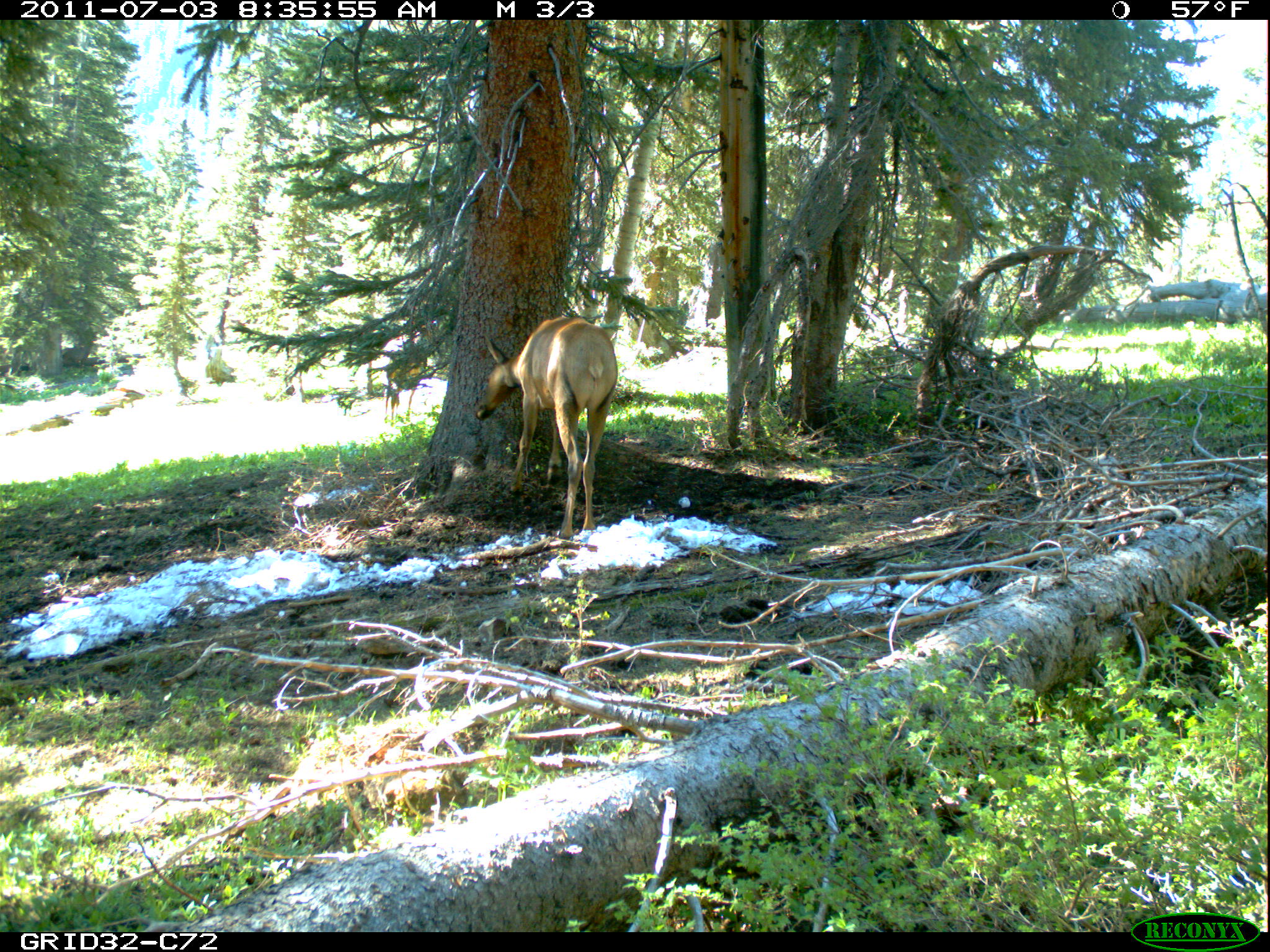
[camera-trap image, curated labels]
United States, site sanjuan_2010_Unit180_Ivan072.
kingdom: Animalia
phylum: Chordata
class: Mammalia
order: Artiodactyla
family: Cervidae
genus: Cervus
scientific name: Cervus elaphus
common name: red deer